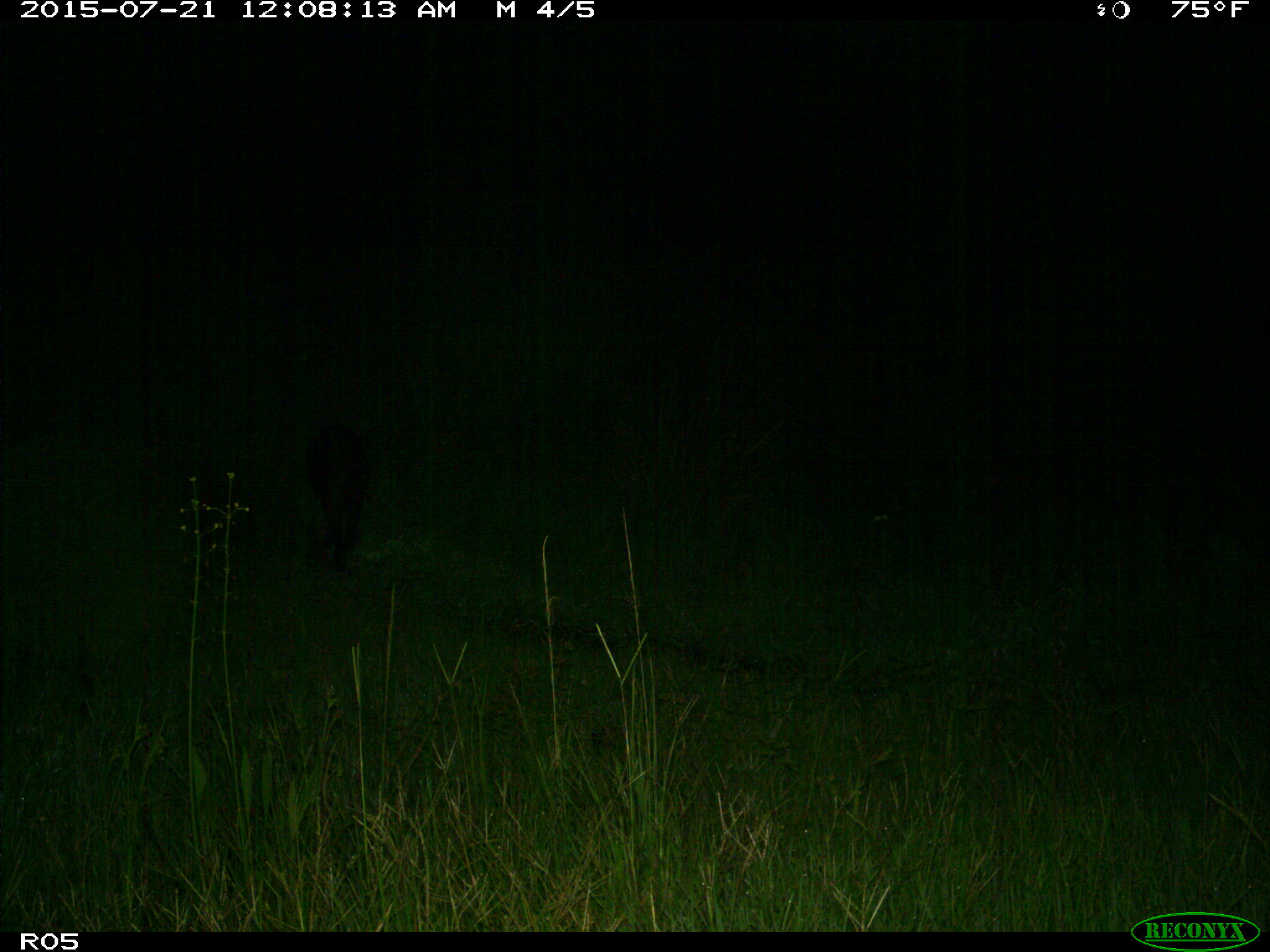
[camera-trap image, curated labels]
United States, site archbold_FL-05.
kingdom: Animalia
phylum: Chordata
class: Mammalia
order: Artiodactyla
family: Suidae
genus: Sus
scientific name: Sus scrofa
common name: wild boar